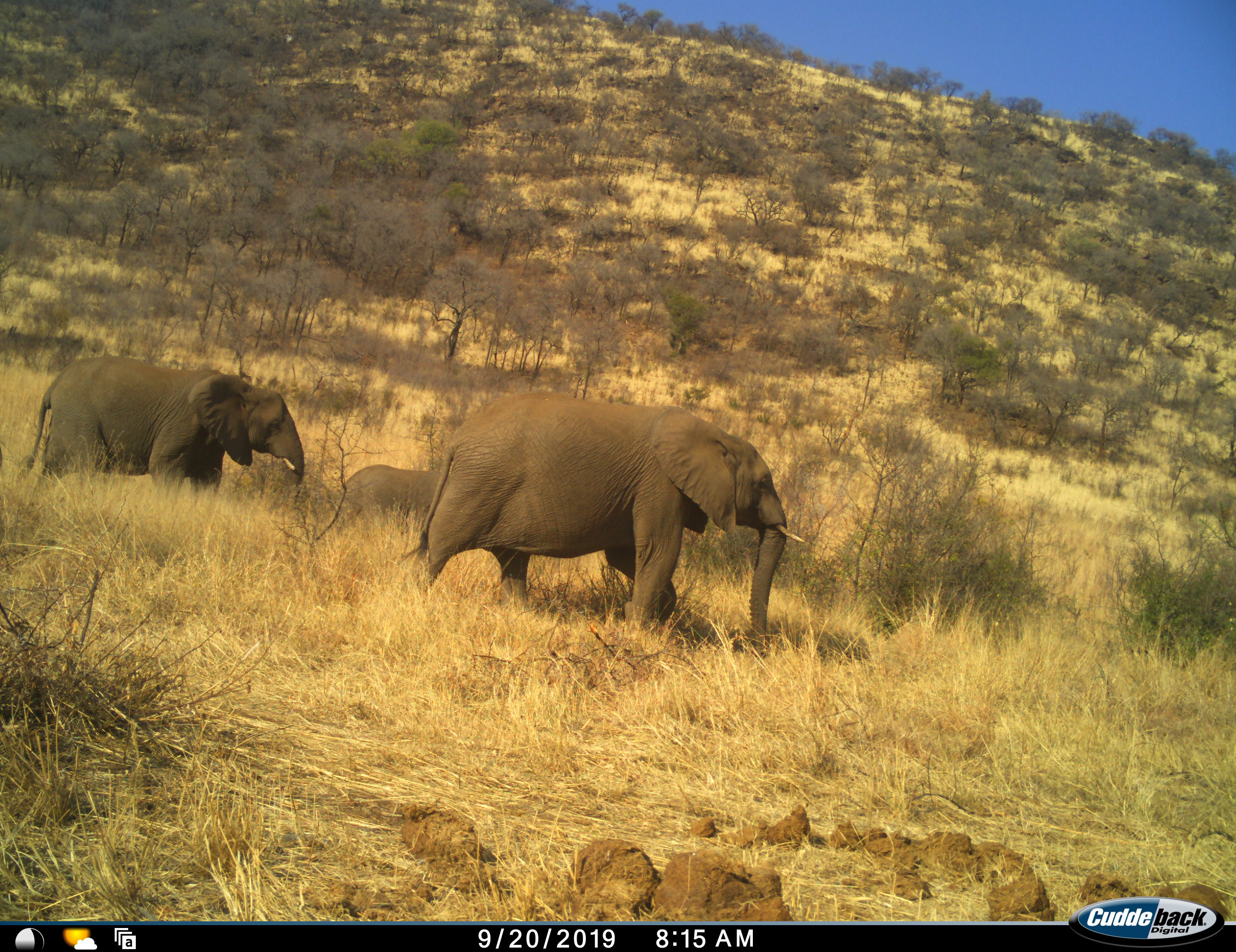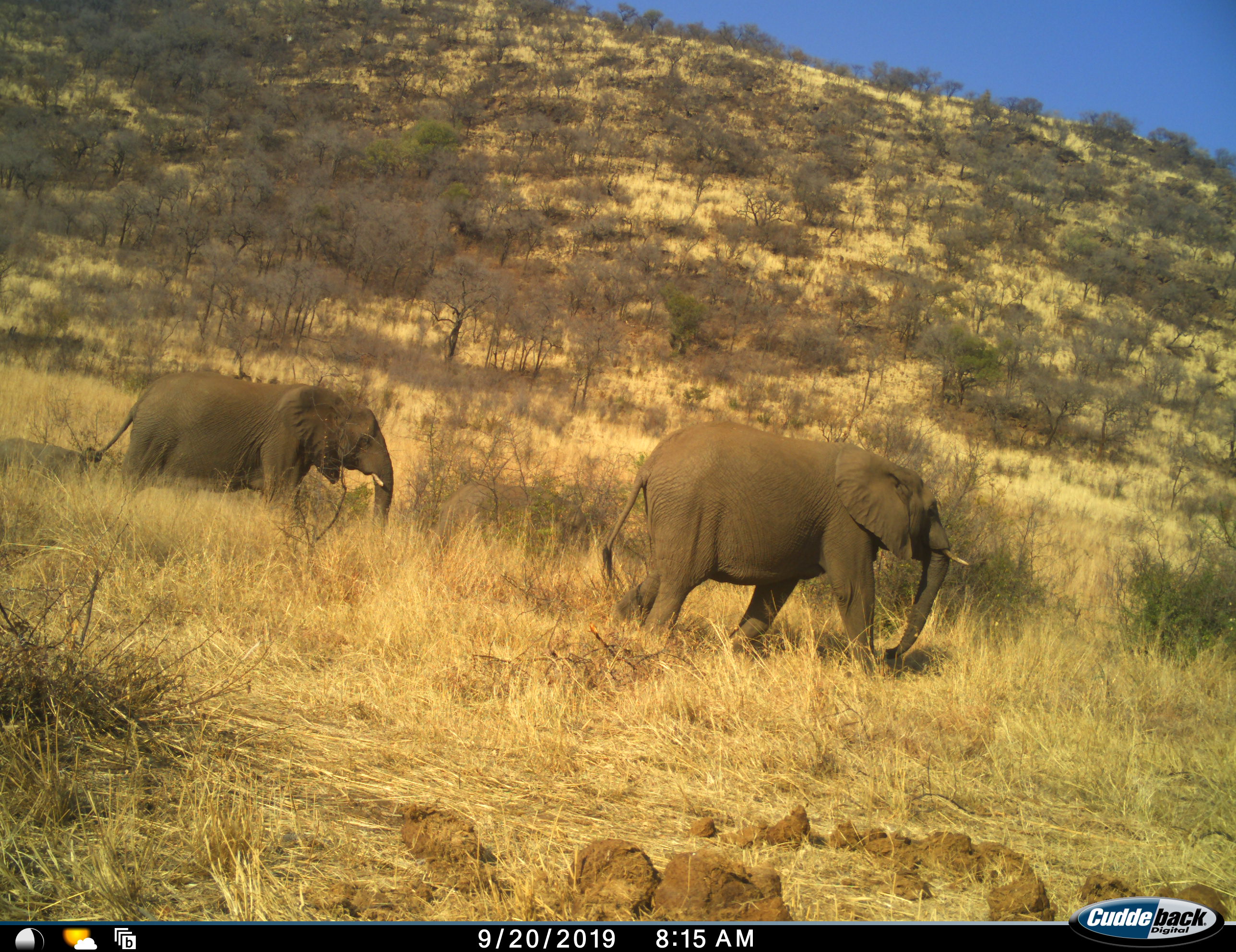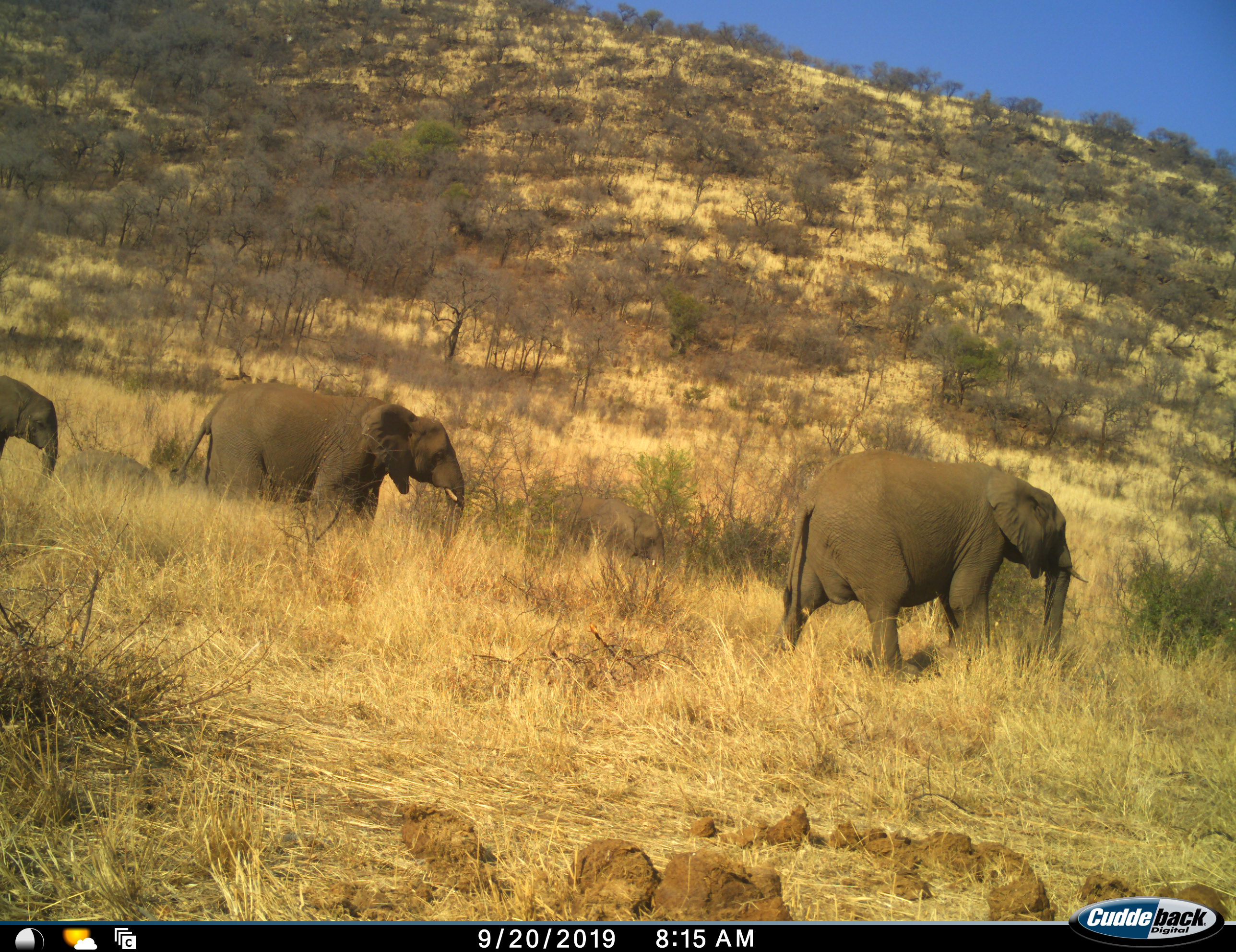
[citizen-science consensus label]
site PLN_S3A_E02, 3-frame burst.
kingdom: Animalia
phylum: Chordata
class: Mammalia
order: Proboscidea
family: Elephantidae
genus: Loxodonta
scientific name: Loxodonta africana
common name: african bush elephant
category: elephant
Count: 4.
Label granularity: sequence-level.